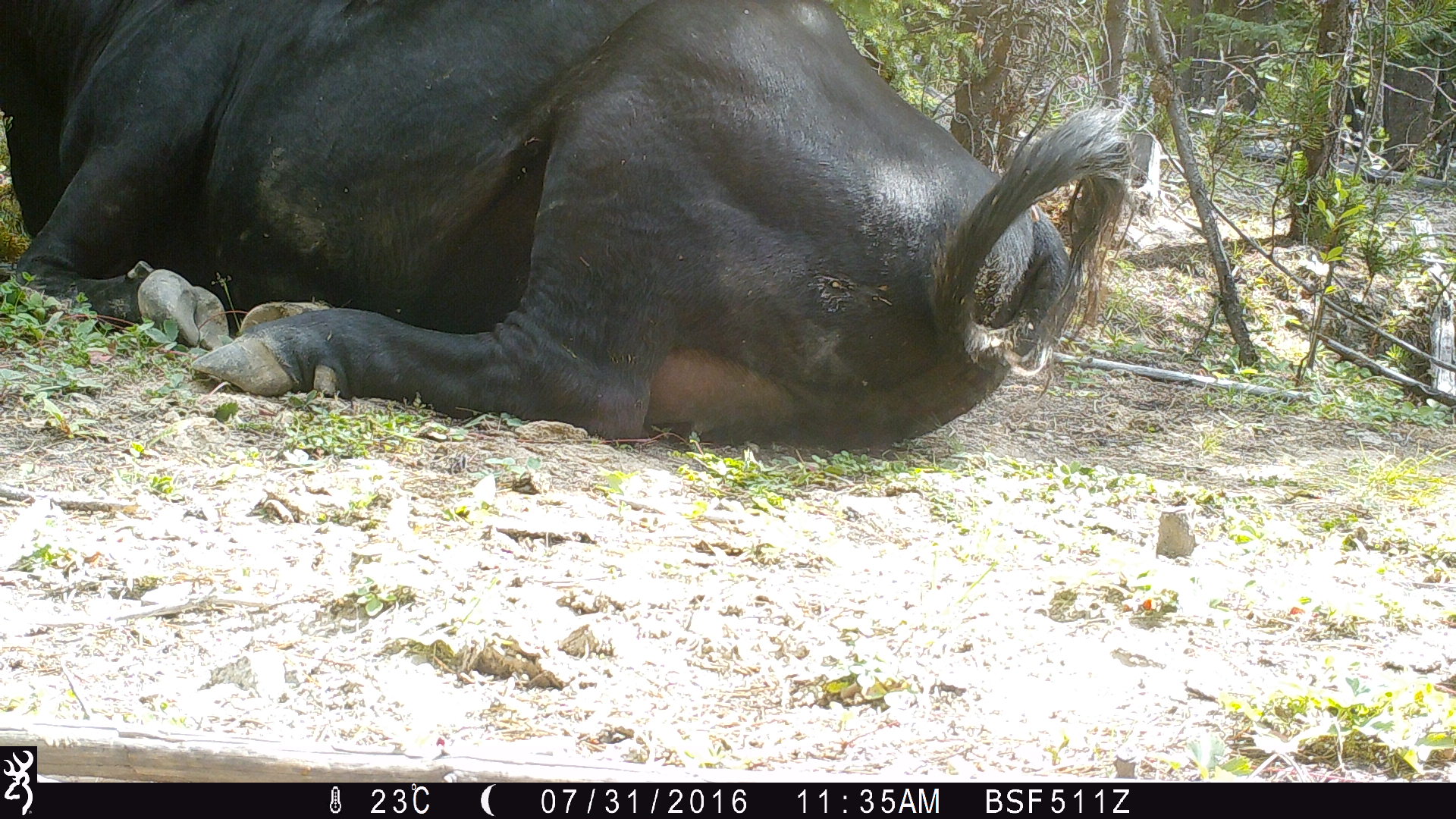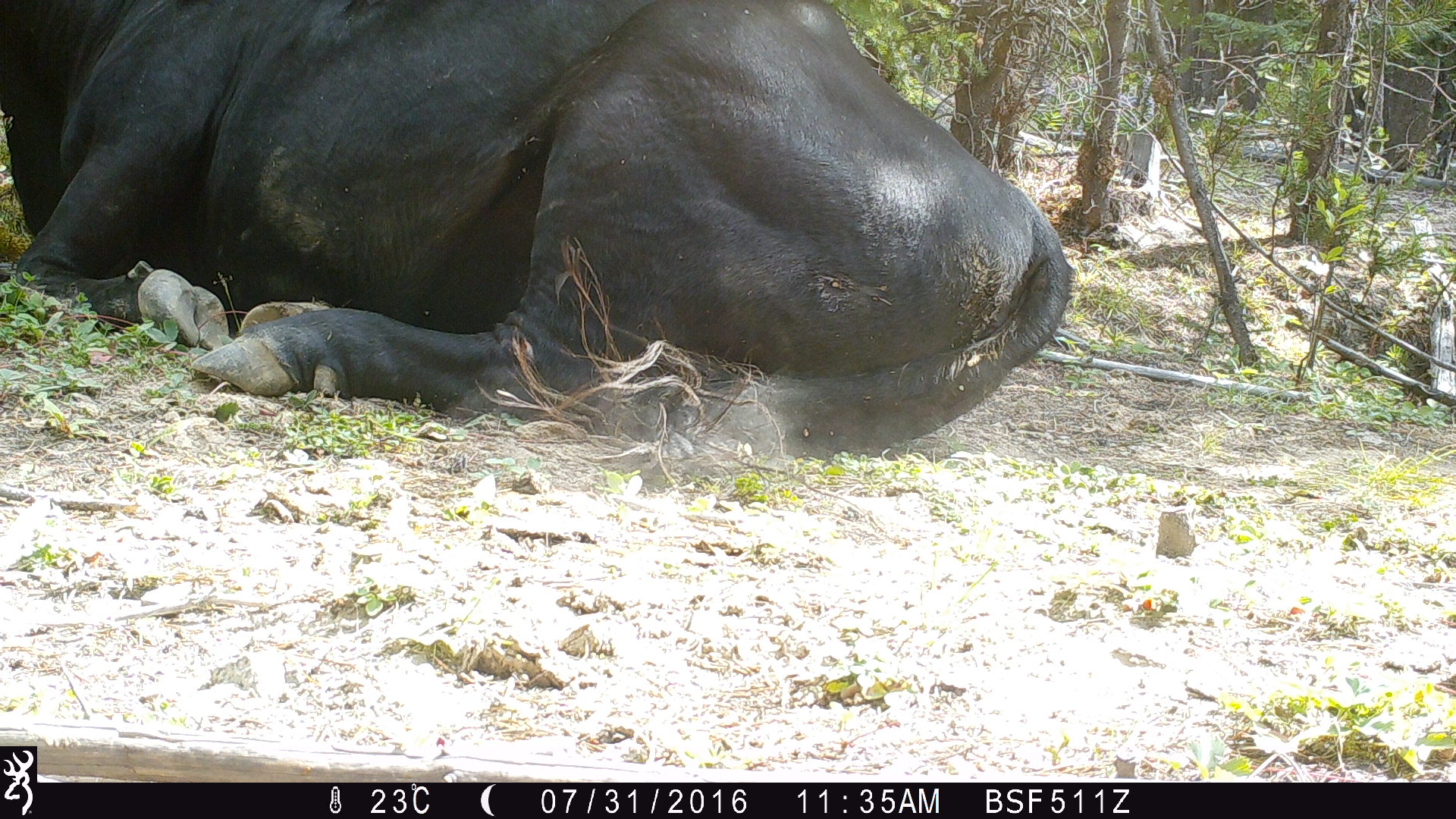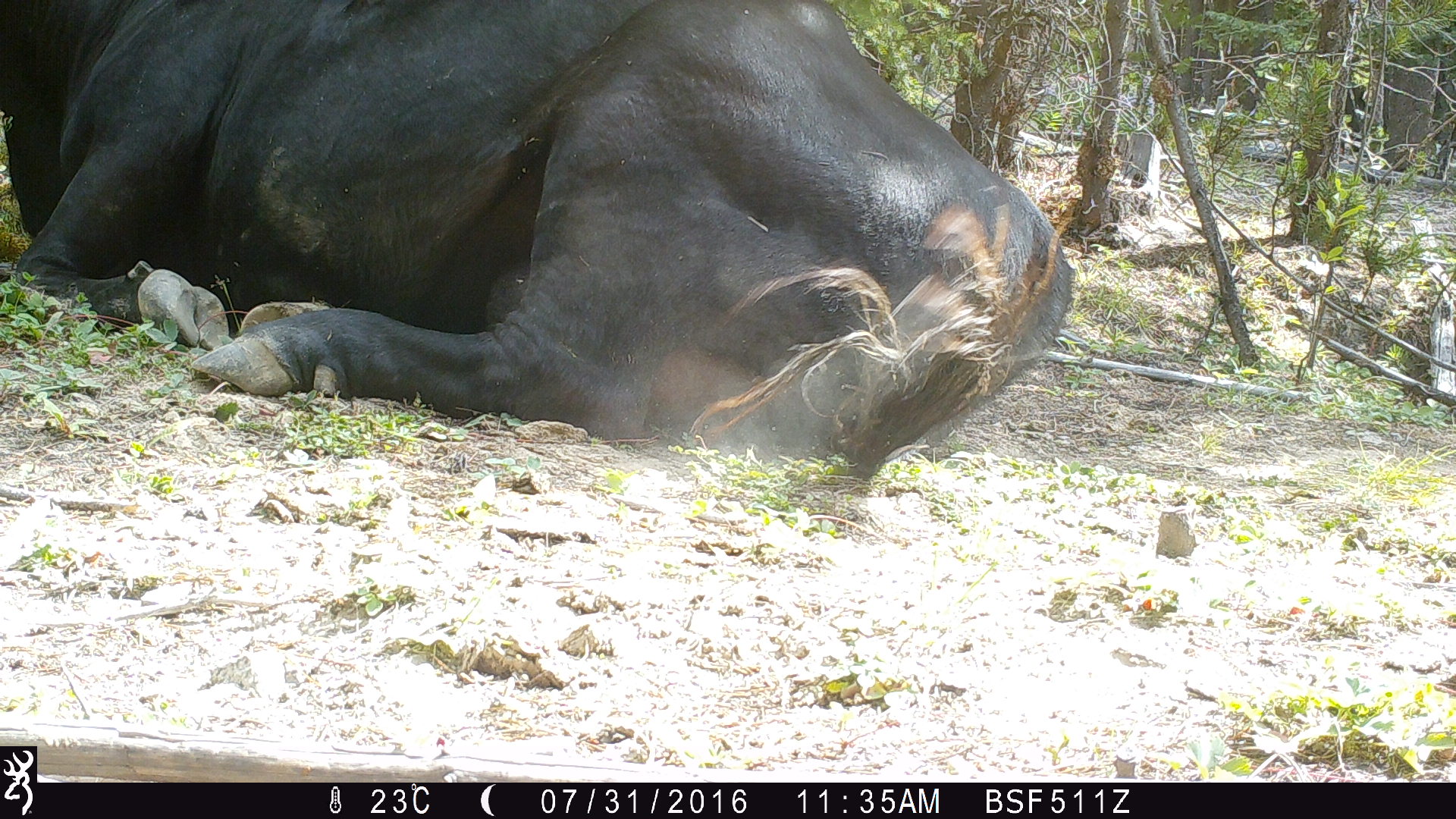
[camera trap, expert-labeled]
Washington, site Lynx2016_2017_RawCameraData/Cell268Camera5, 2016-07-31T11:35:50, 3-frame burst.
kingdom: Animalia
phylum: Chordata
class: Mammalia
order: Artiodactyla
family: Bovidae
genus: Bos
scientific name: Bos taurus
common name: domestic cattle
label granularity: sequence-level